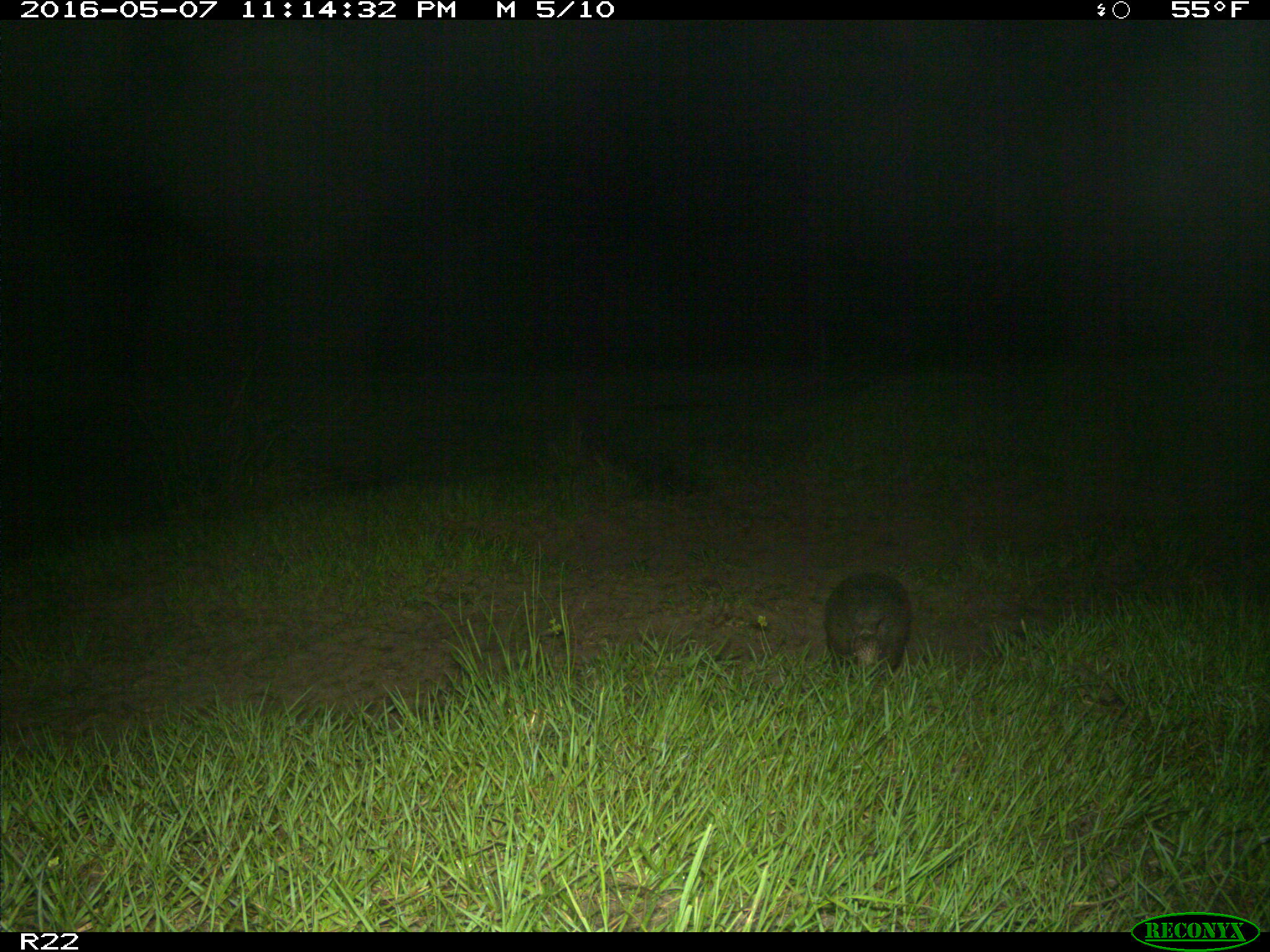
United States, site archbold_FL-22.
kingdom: Animalia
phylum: Chordata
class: Mammalia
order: Cingulata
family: Dasypodidae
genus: Dasypus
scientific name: Dasypus novemcinctus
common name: nine-banded armadillo